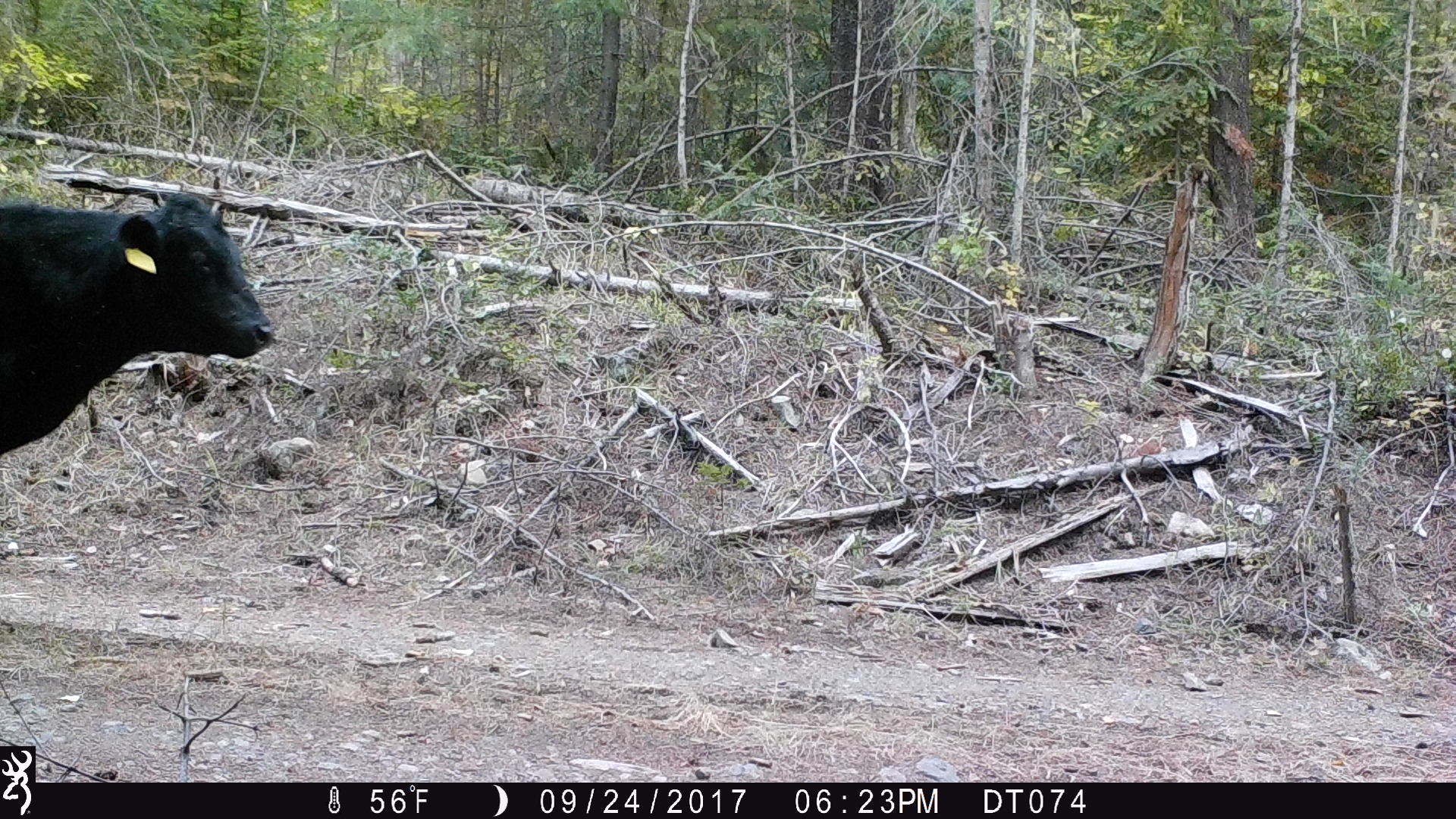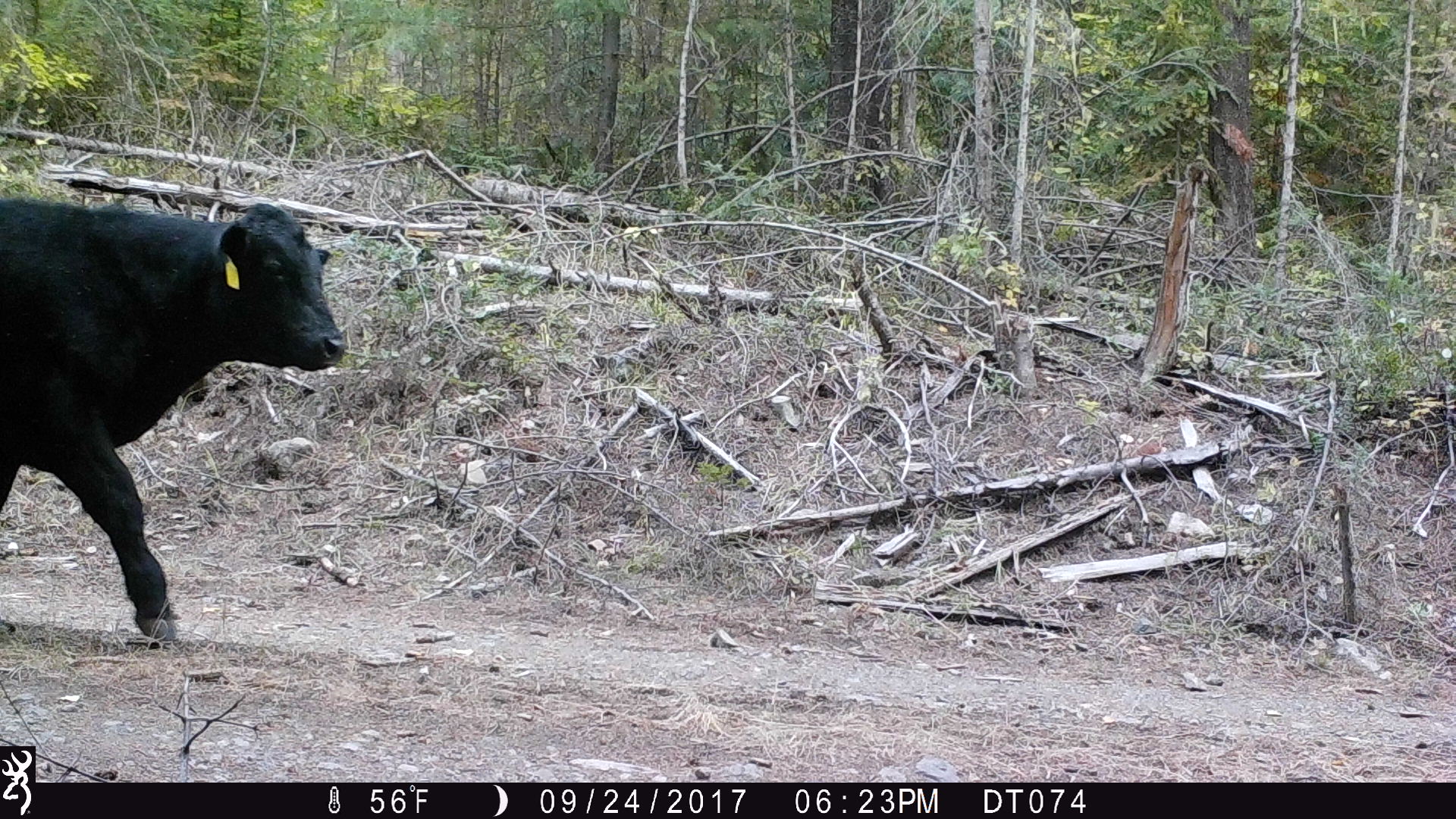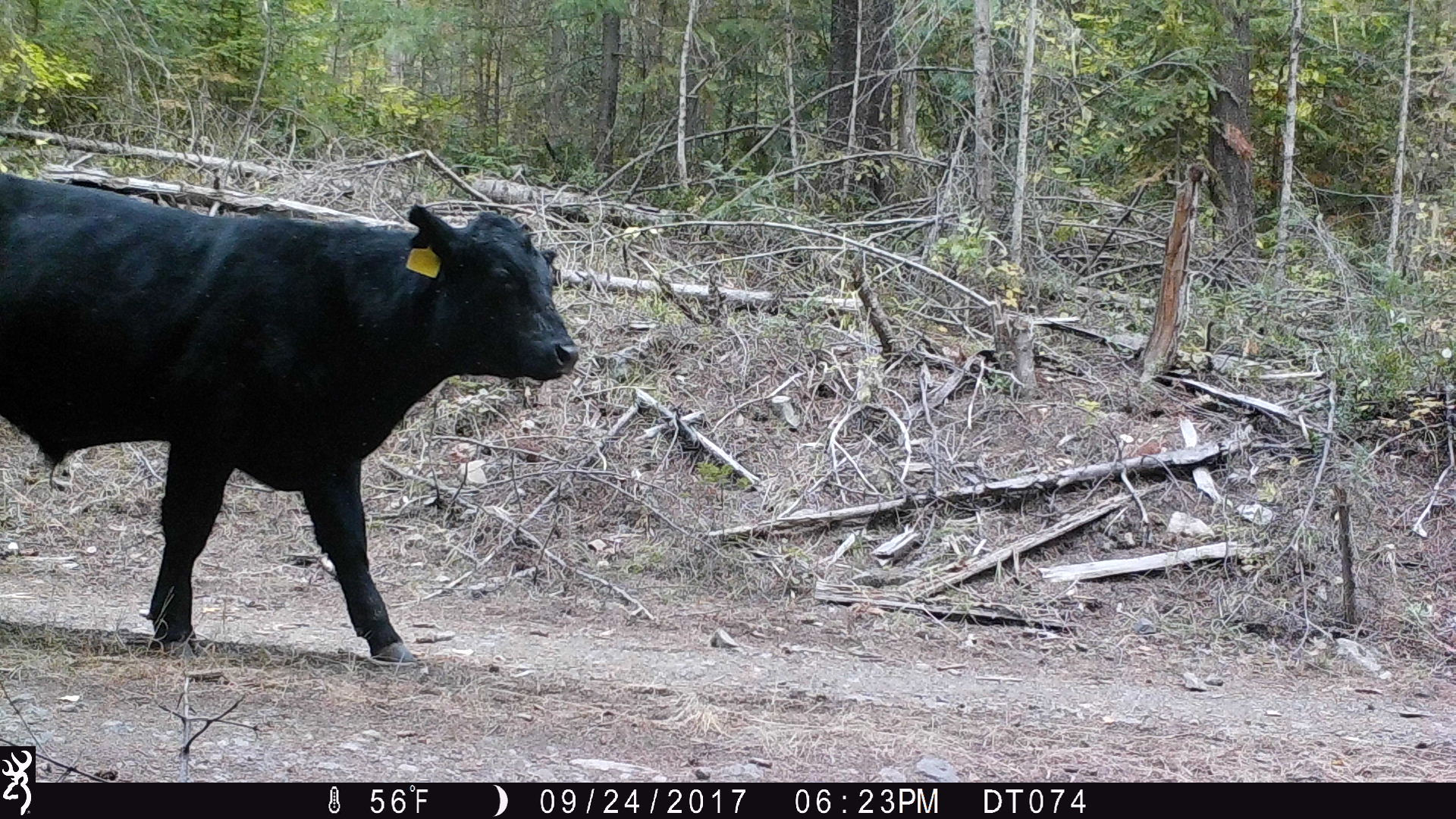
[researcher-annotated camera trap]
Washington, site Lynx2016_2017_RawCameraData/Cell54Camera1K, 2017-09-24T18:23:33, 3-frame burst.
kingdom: Animalia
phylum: Chordata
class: Mammalia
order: Artiodactyla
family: Bovidae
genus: Bos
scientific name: Bos taurus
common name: domestic cattle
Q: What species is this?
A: Domestic cattle (Bos taurus).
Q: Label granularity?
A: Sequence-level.